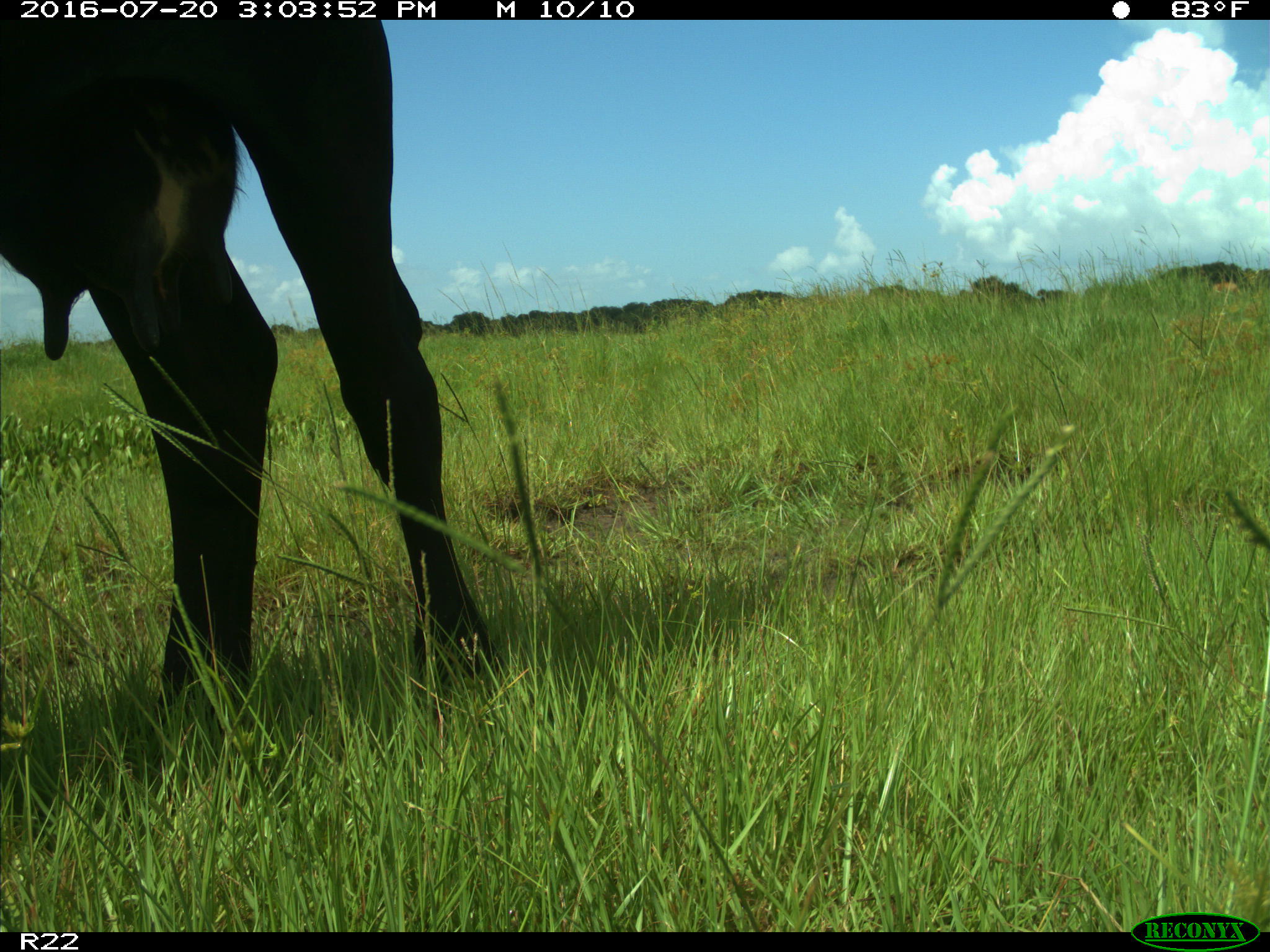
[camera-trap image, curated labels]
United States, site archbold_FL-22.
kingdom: Animalia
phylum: Chordata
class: Mammalia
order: Artiodactyla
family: Bovidae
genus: Bos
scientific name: Bos taurus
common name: domestic cow